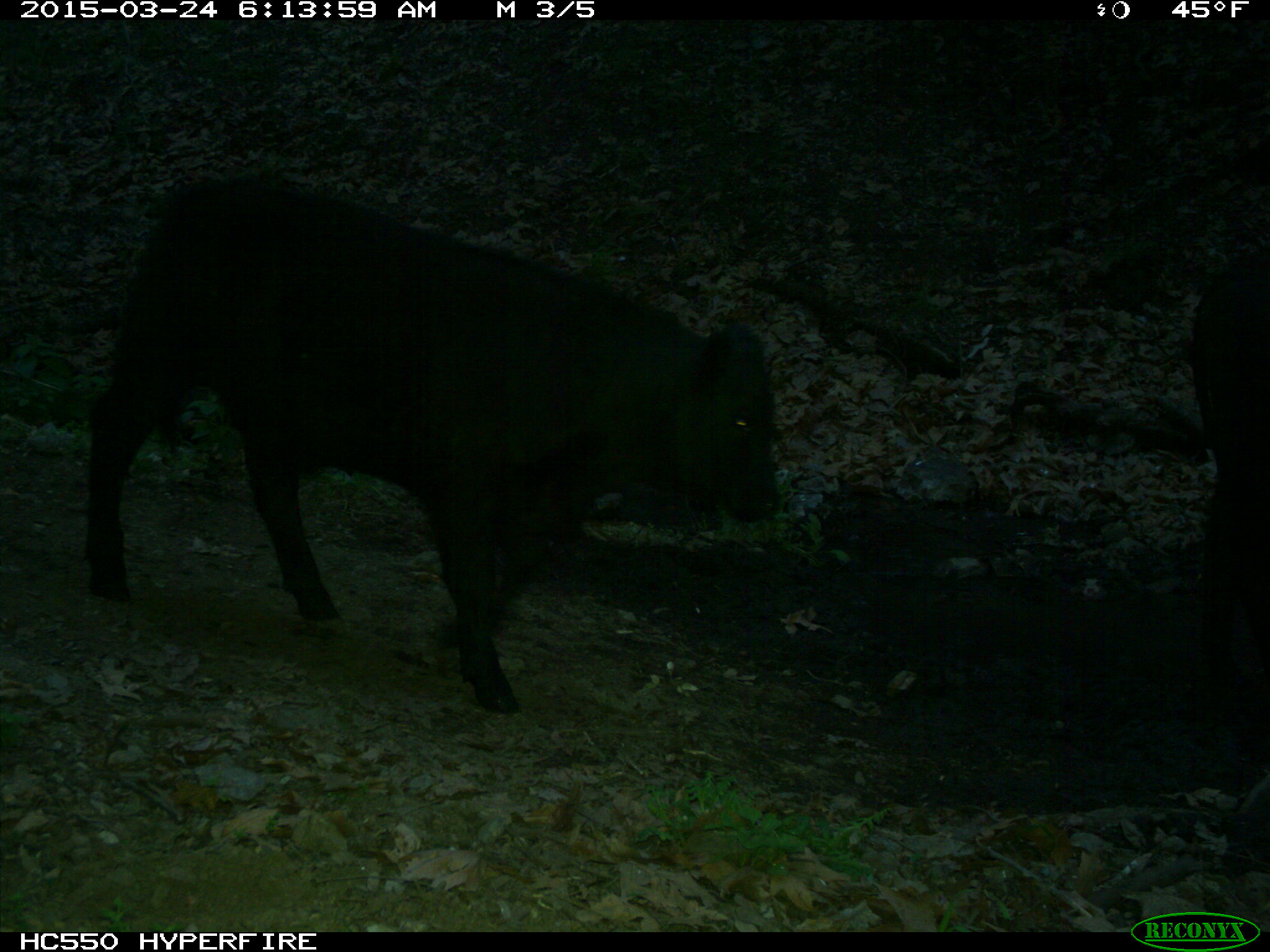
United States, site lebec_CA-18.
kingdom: Animalia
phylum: Chordata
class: Mammalia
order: Artiodactyla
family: Bovidae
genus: Bos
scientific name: Bos taurus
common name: domestic cow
Bos taurus (domestic cow).